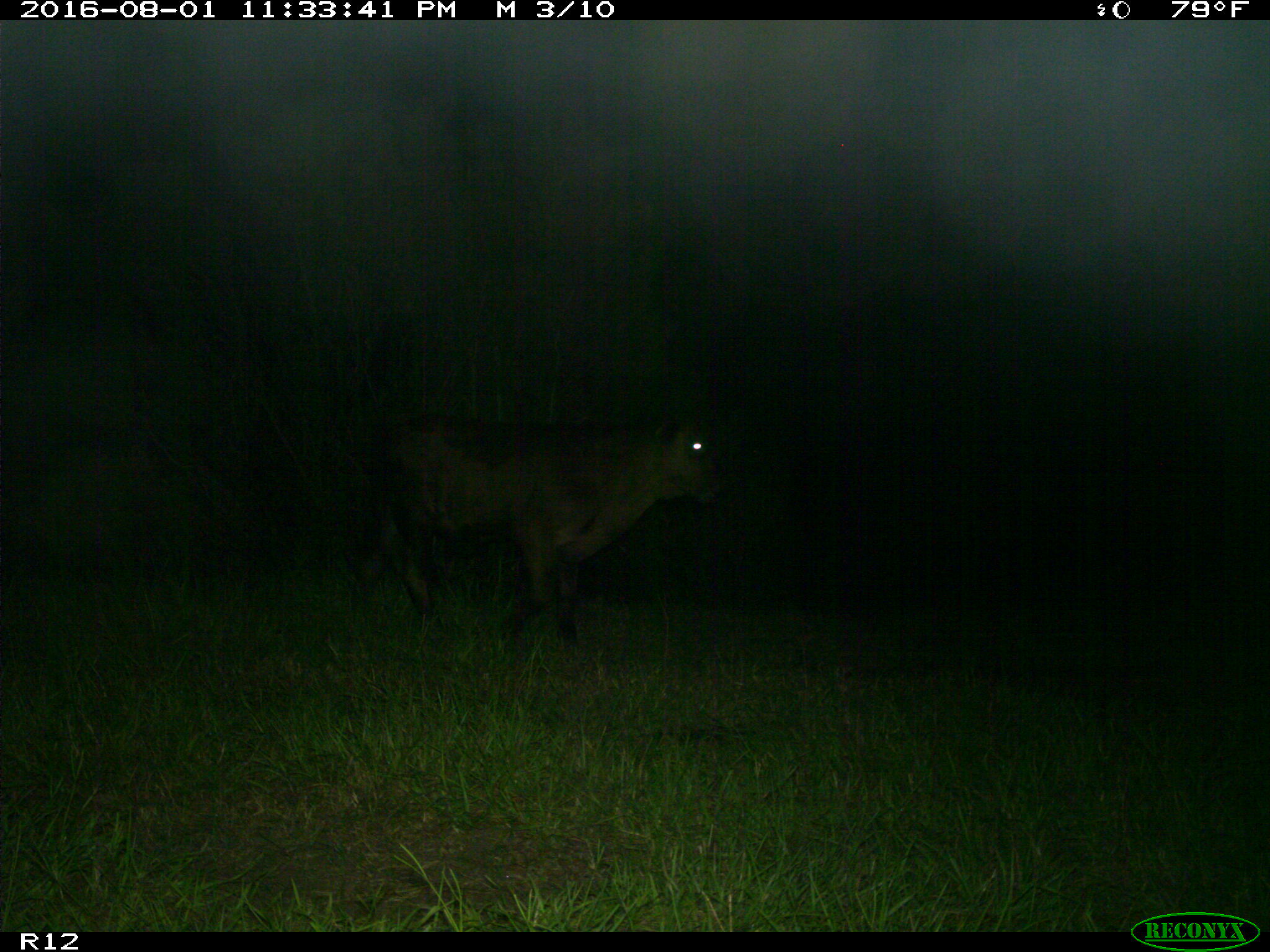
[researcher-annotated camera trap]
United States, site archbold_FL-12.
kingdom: Animalia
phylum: Chordata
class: Mammalia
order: Artiodactyla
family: Bovidae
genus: Bos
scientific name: Bos taurus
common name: domestic cow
Bos taurus (domestic cow).